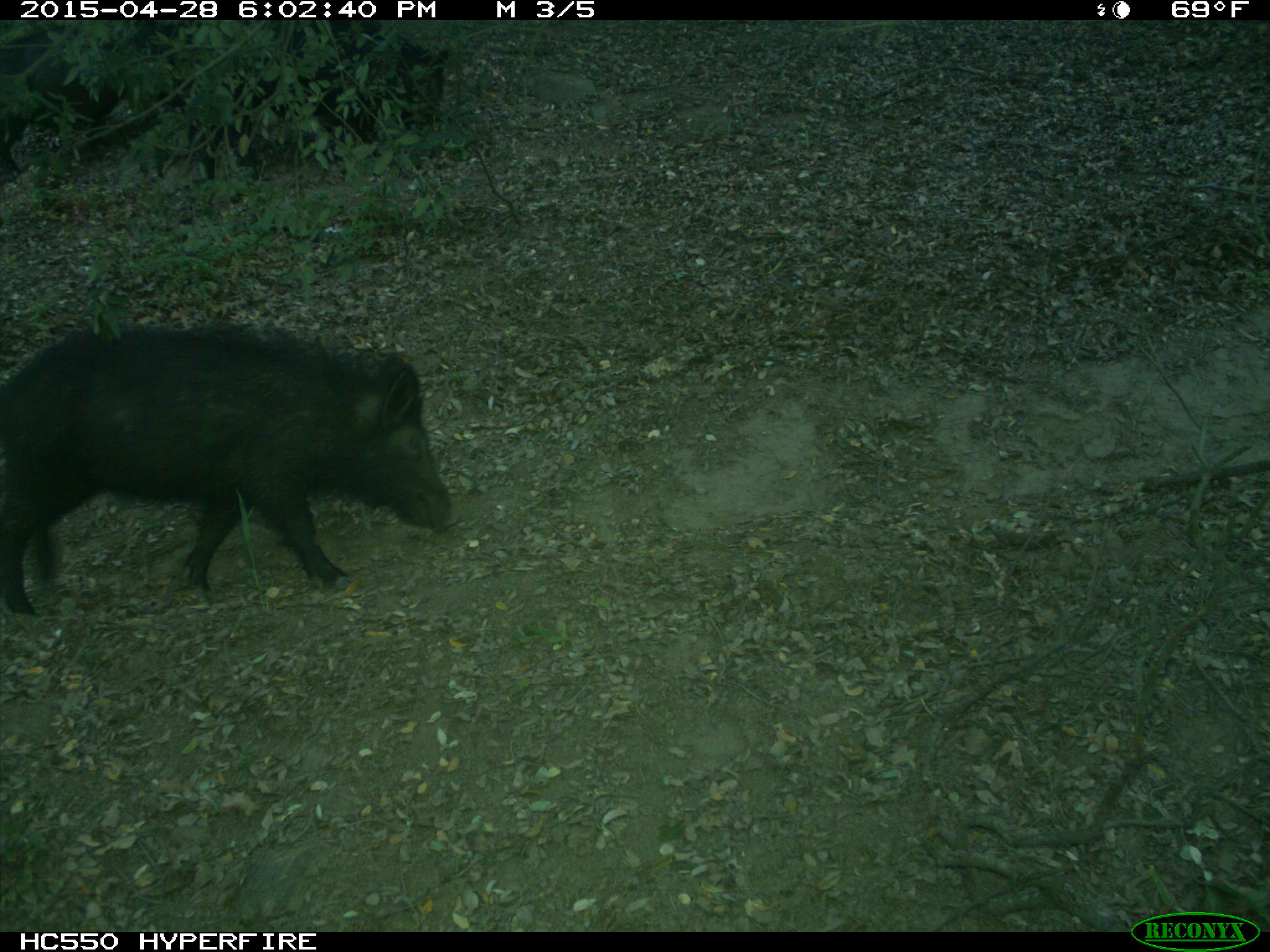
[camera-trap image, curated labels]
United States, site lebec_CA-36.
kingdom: Animalia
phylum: Chordata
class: Mammalia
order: Artiodactyla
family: Suidae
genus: Sus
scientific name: Sus scrofa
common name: wild boar